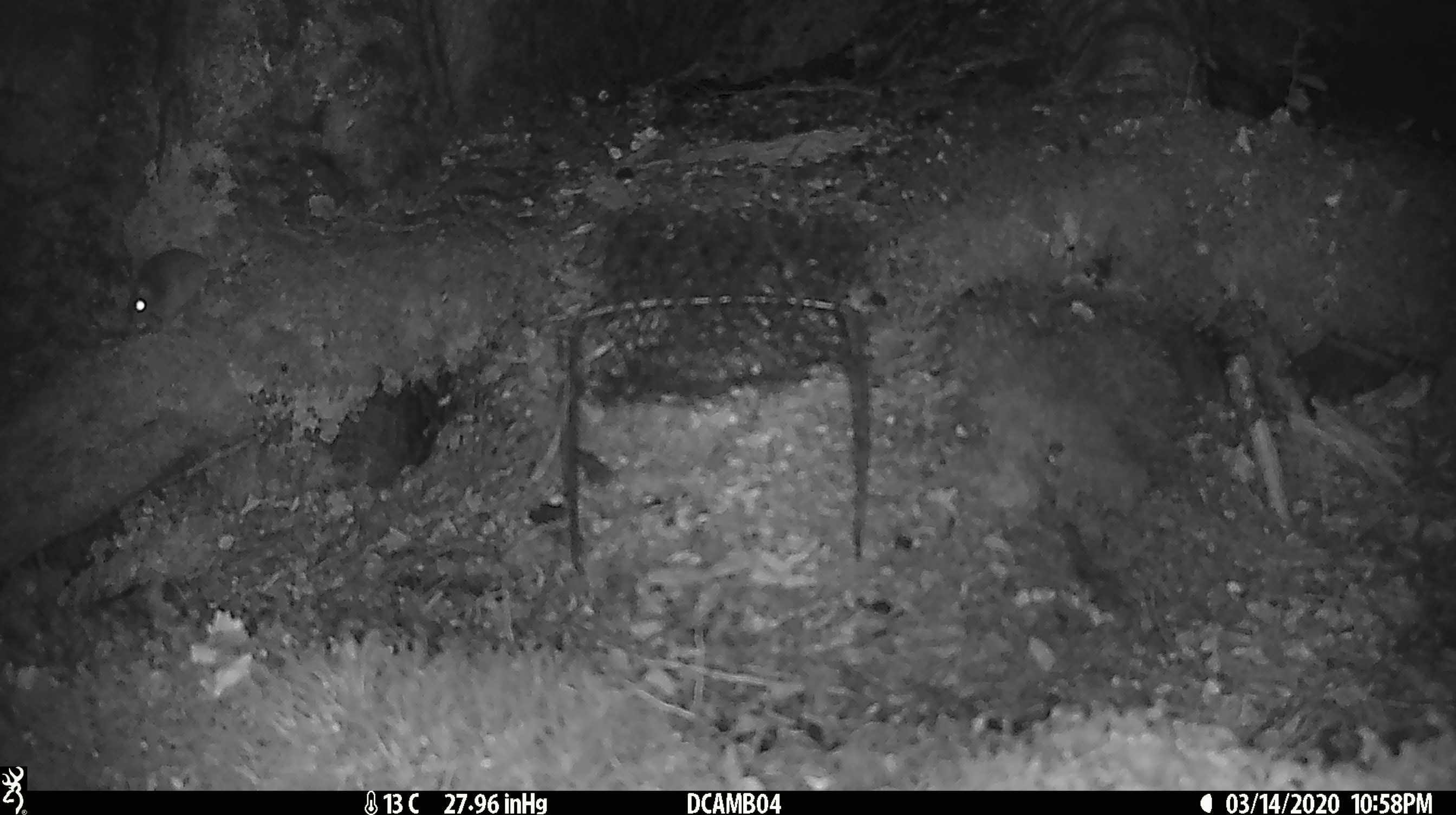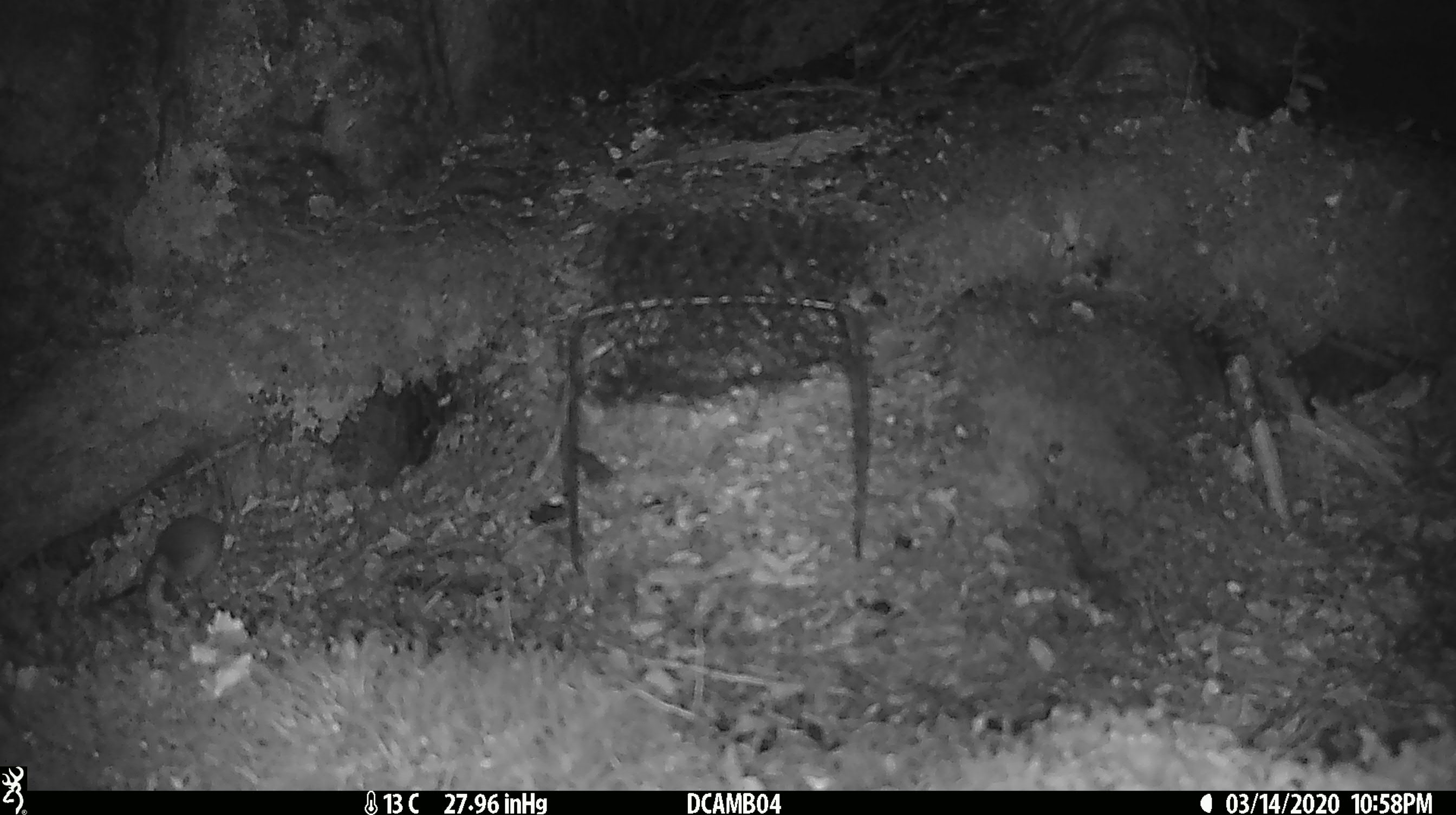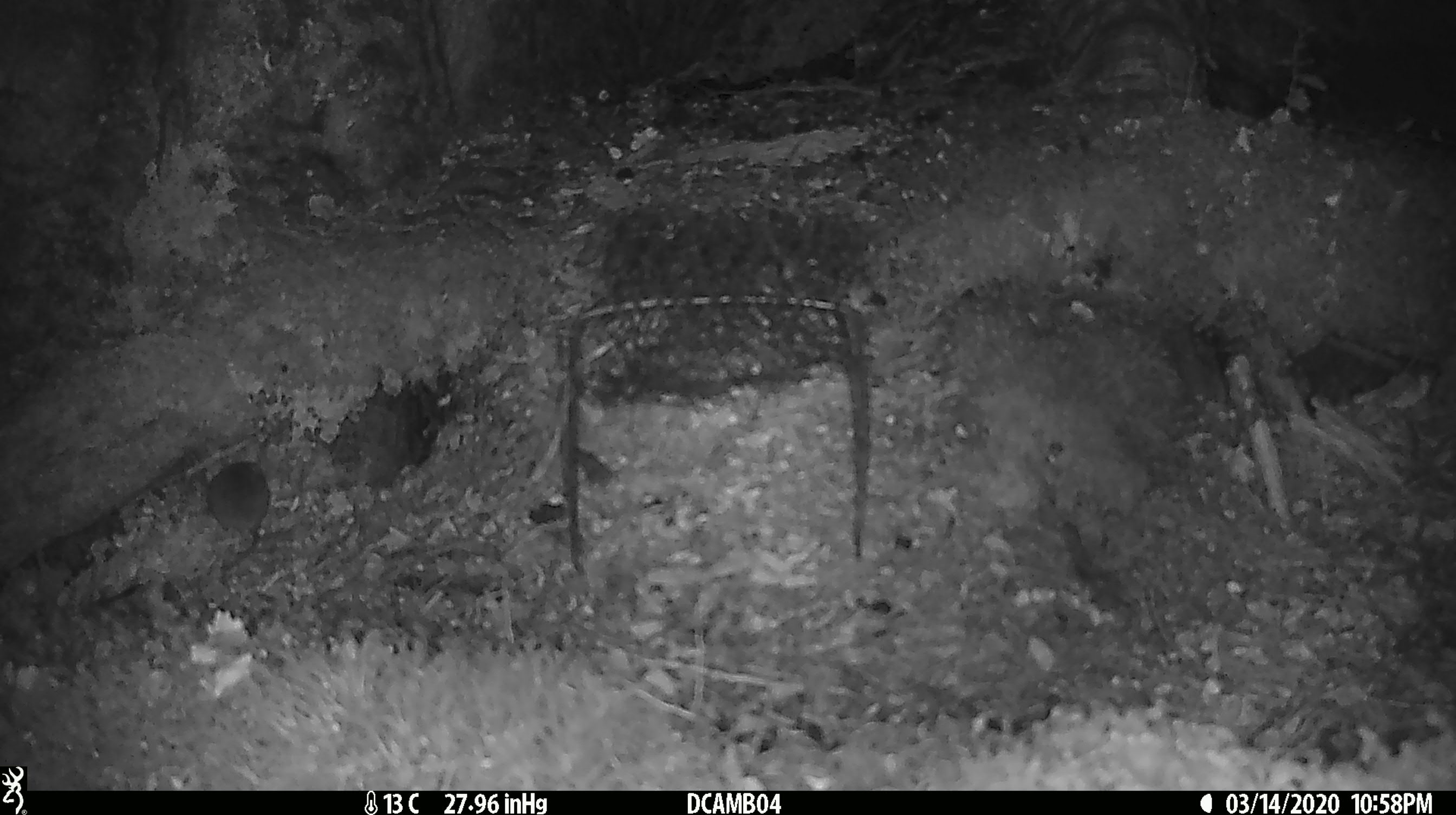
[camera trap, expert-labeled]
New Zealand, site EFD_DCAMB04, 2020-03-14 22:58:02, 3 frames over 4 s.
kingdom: Animalia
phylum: Chordata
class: Mammalia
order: Rodentia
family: Muridae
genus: Mus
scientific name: Mus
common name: mouse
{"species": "mouse (Mus)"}